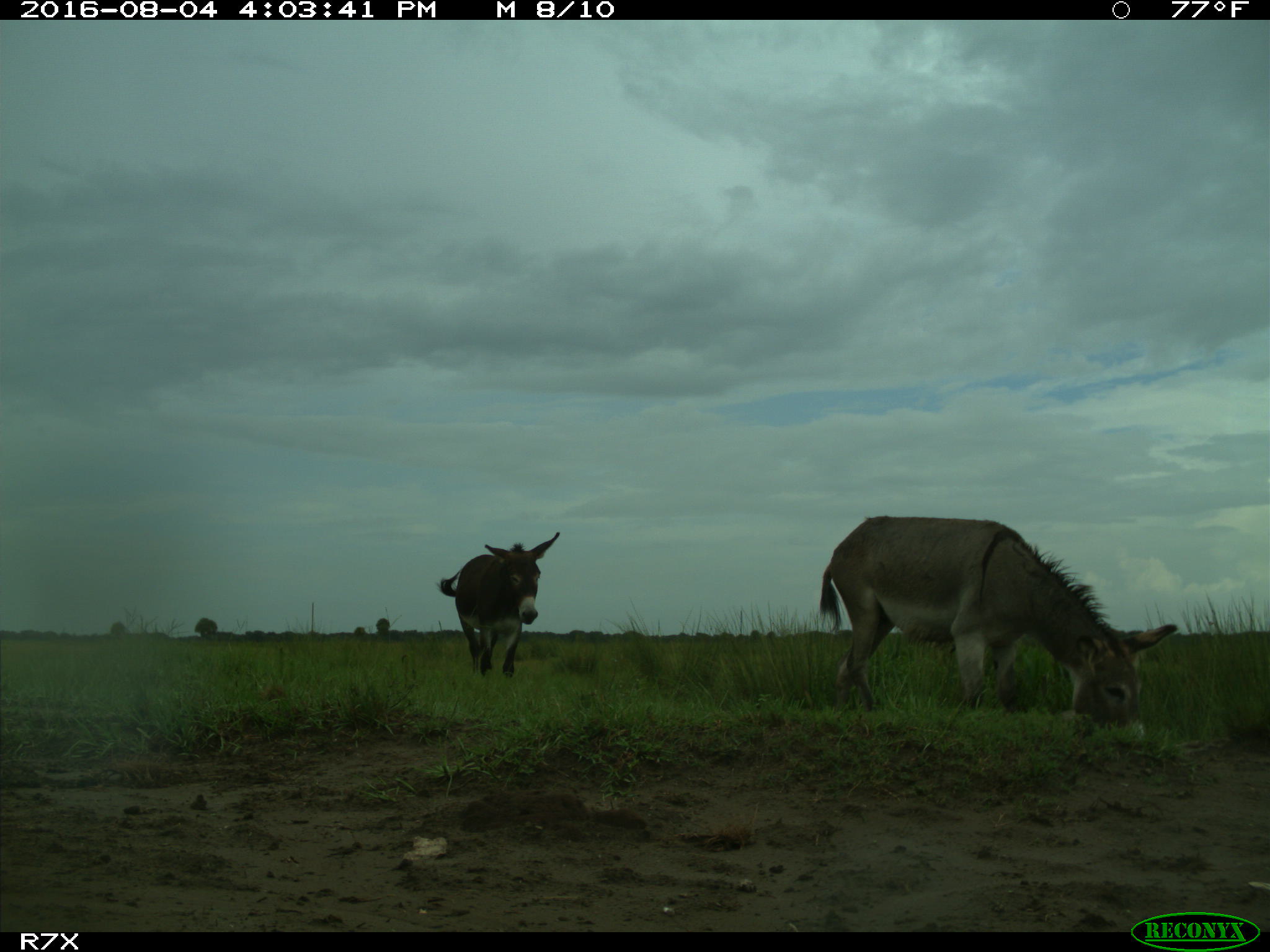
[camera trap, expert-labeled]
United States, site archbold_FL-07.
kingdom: Animalia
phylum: Chordata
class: Mammalia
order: Perissodactyla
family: Equidae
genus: Equus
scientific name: Equus africanus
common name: african wild ass